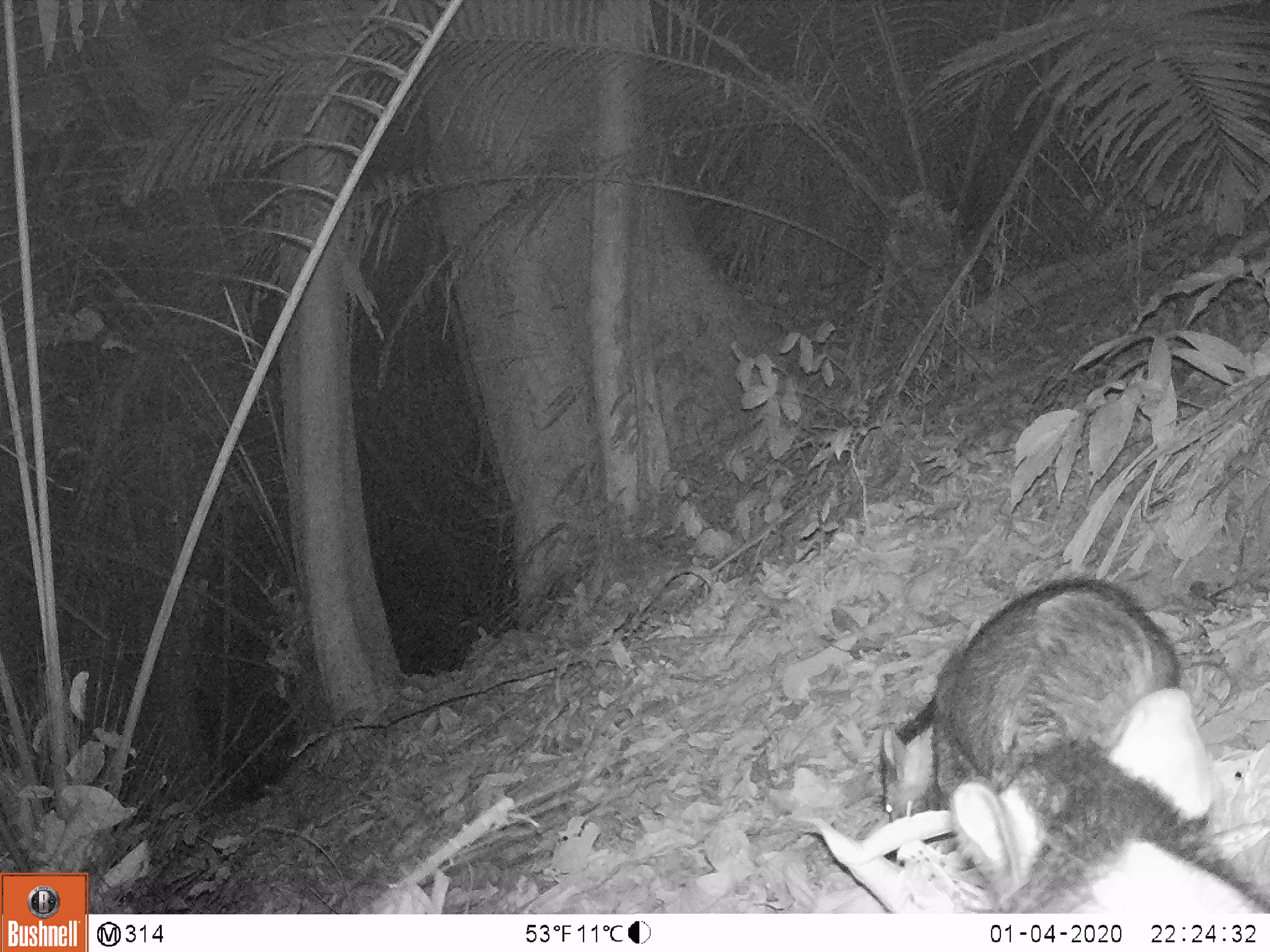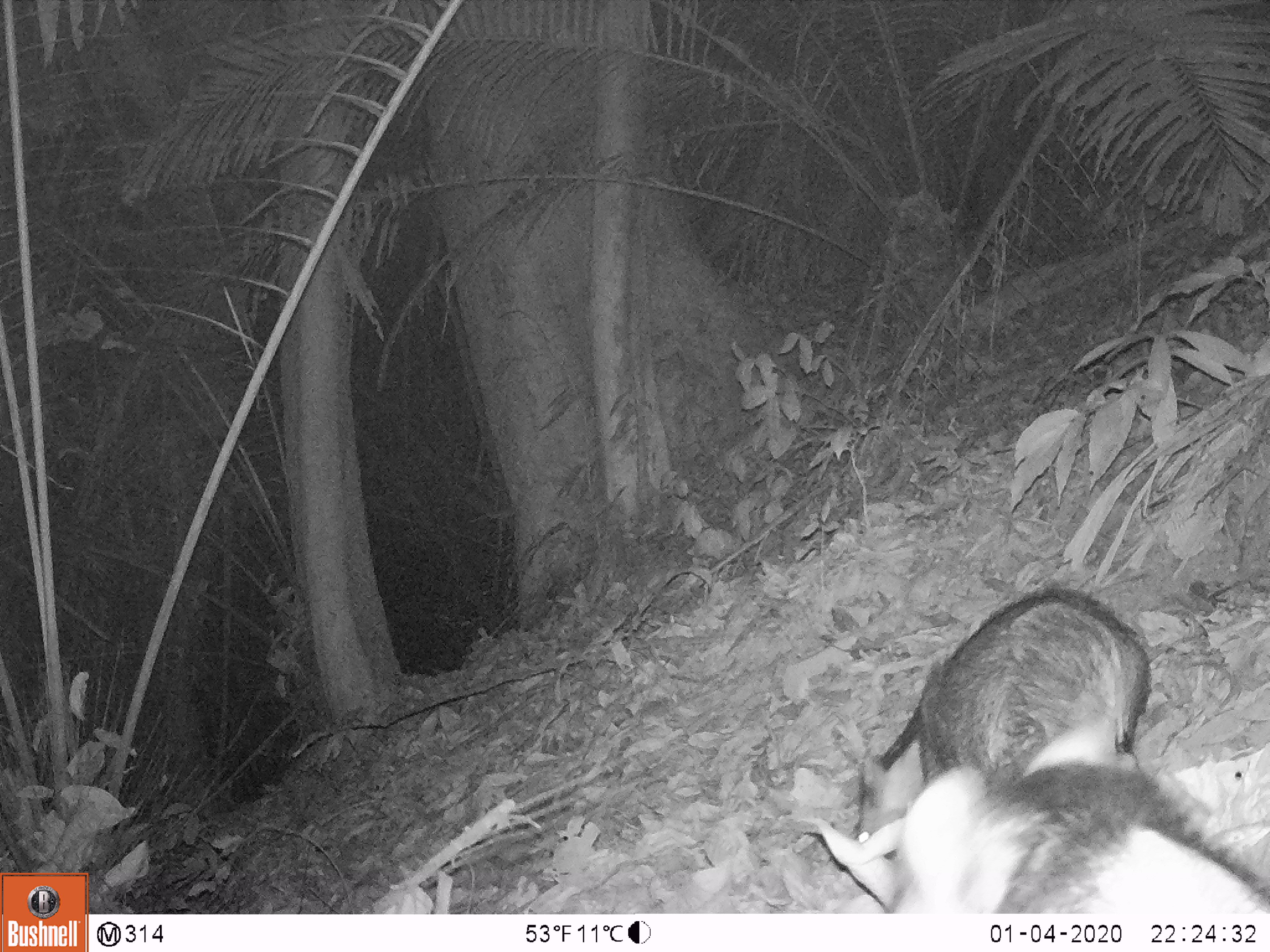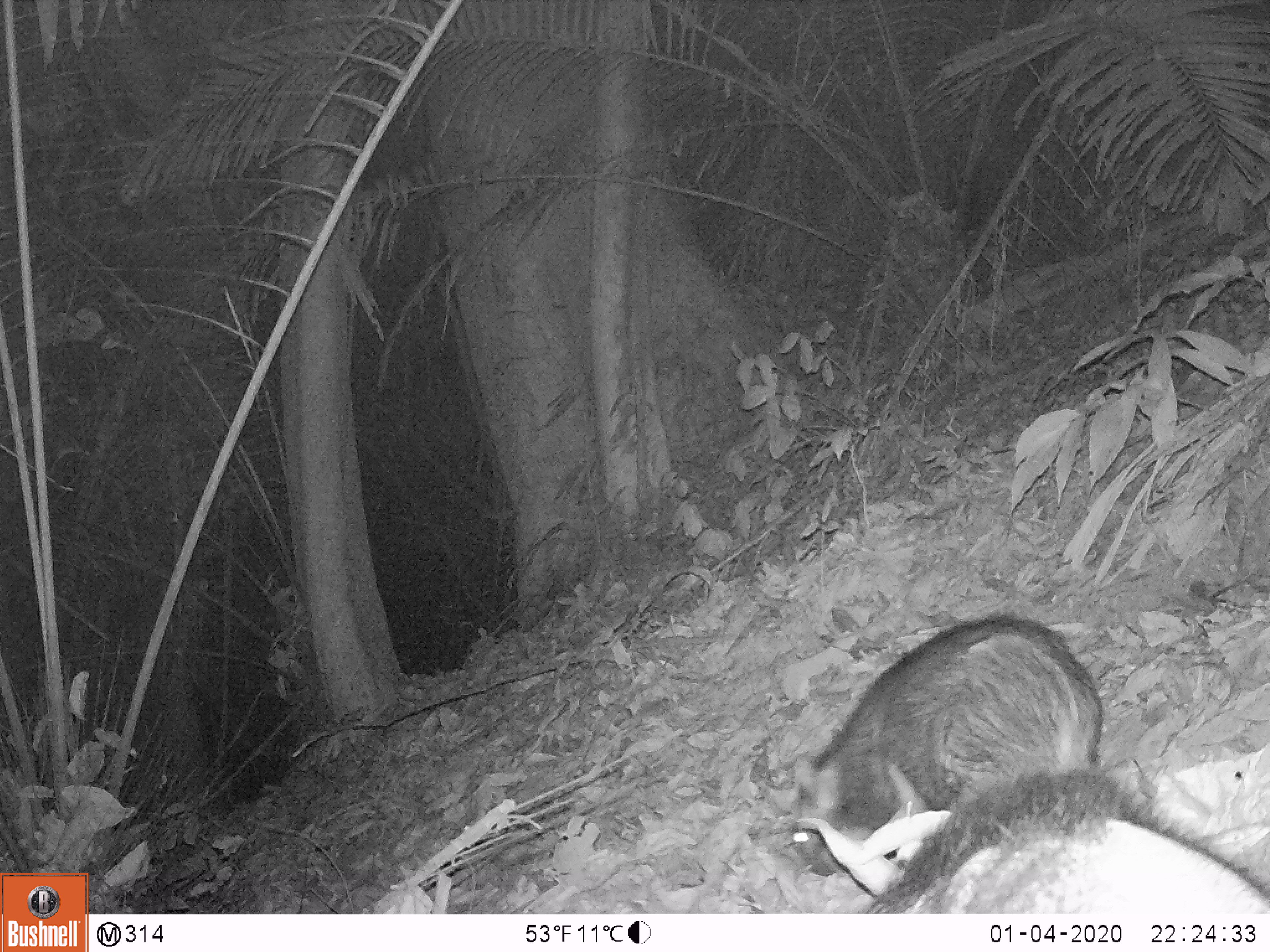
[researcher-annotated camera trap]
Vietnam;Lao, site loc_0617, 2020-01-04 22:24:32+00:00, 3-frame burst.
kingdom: Animalia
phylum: Chordata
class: Mammalia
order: Artiodactyla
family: Suidae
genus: Sus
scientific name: Sus scrofa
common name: eurasian wild pig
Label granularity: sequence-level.